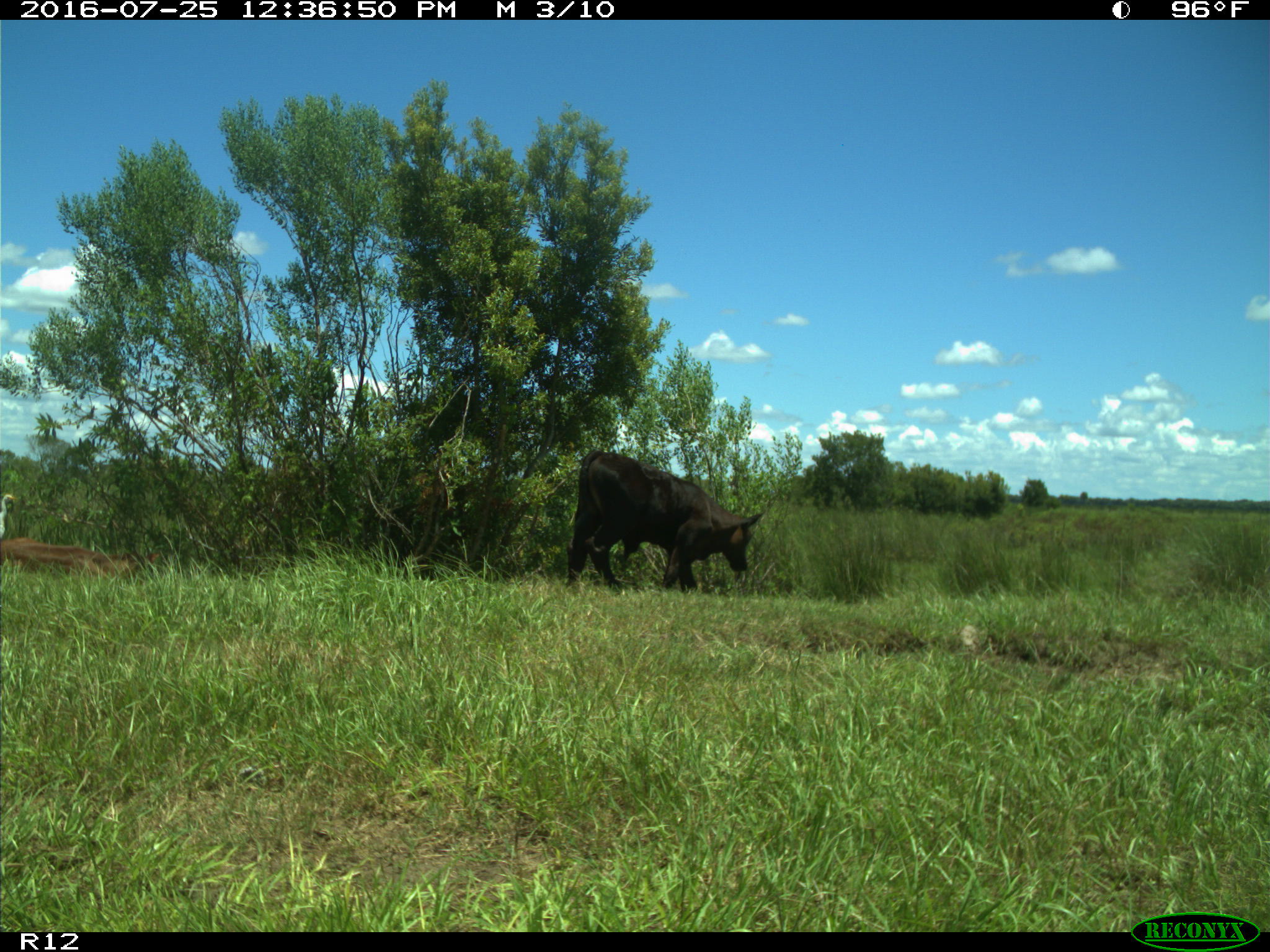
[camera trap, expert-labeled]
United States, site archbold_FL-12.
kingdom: Animalia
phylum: Chordata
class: Mammalia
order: Artiodactyla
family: Bovidae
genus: Bos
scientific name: Bos taurus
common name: domestic cow